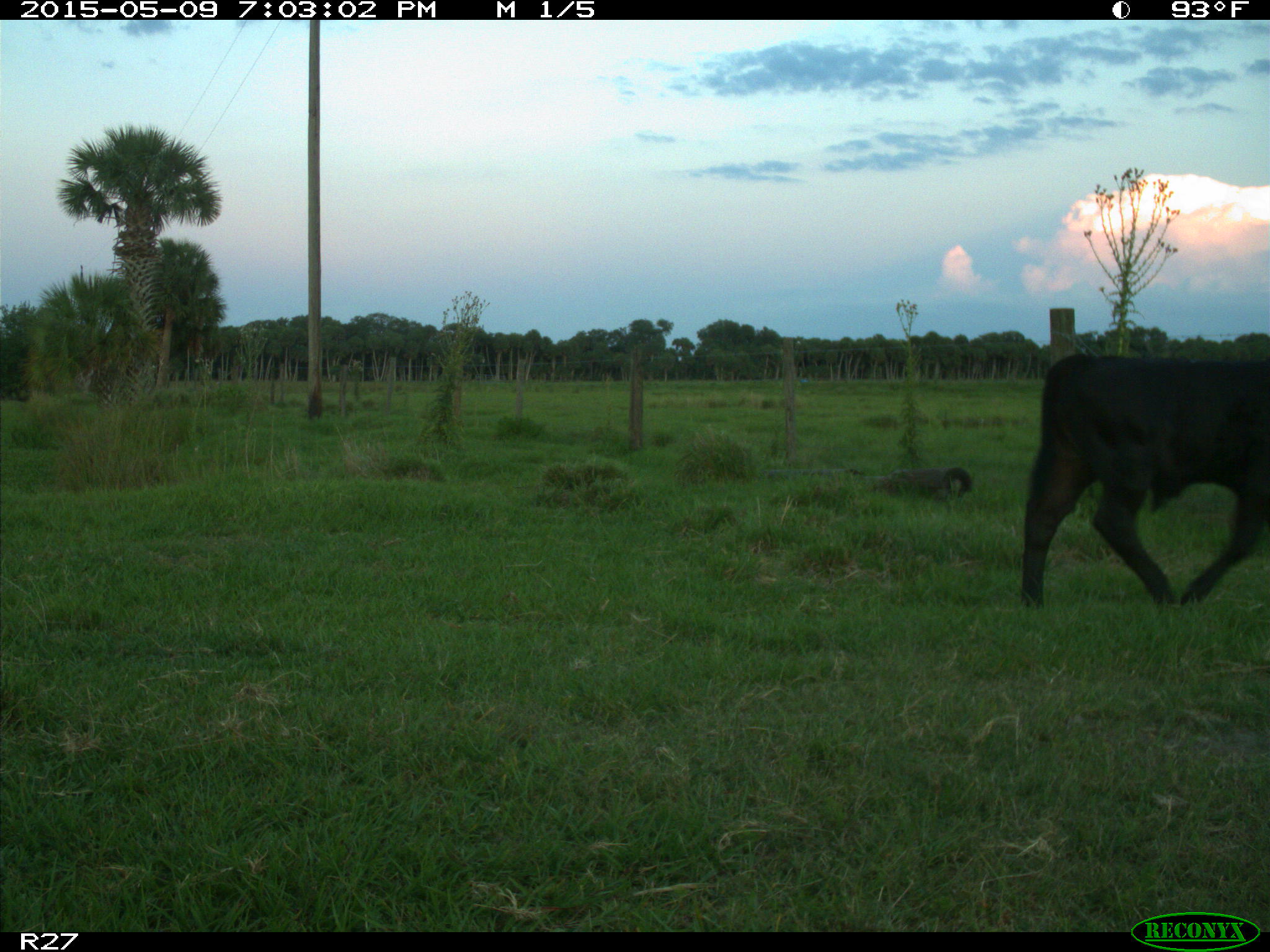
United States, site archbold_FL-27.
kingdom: Animalia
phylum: Chordata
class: Mammalia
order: Artiodactyla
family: Bovidae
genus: Bos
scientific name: Bos taurus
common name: domestic cow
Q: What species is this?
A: Bos taurus (domestic cow).